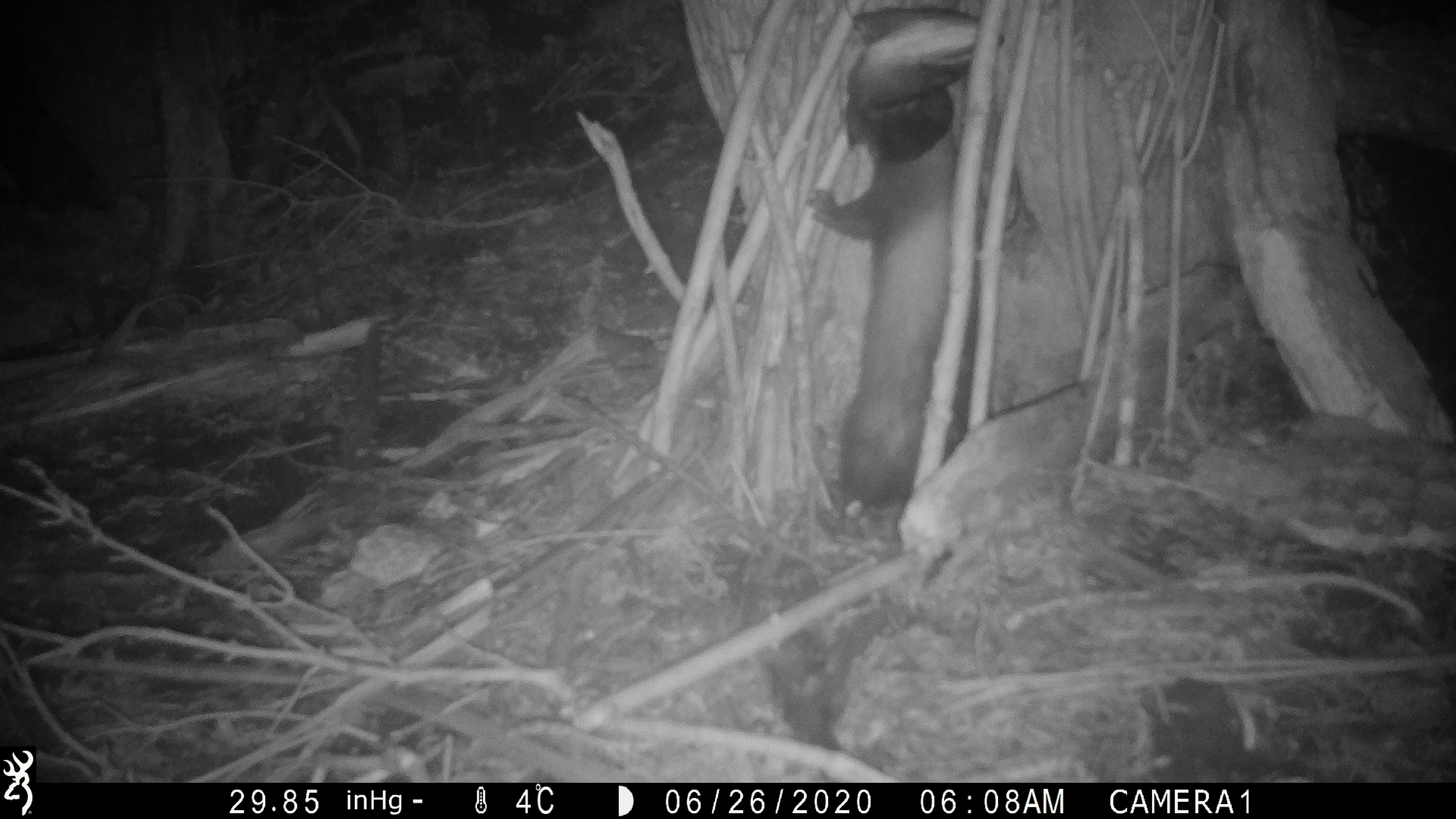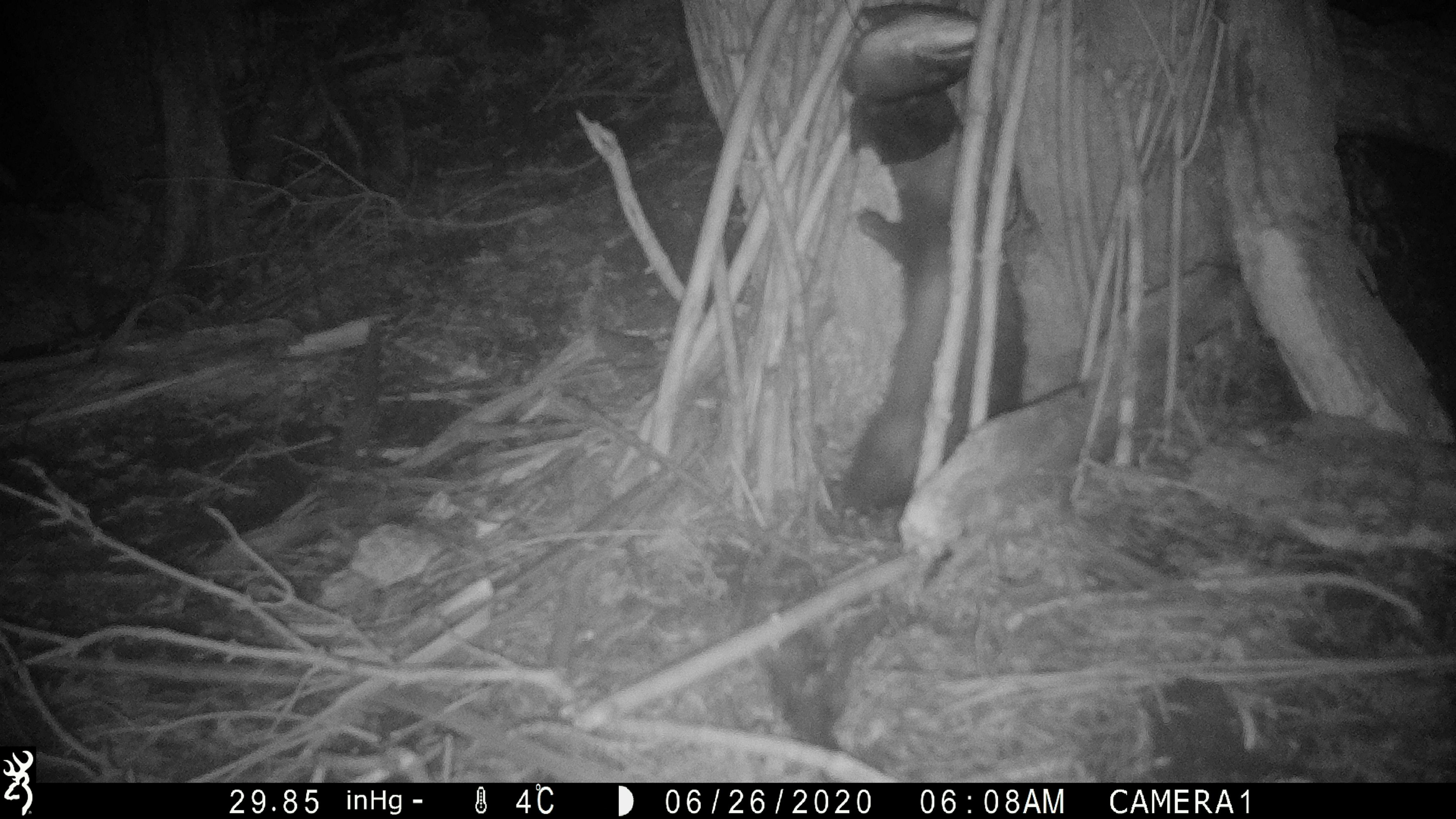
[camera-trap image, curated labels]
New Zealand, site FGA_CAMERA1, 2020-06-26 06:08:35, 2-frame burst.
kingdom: Animalia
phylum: Chordata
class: Mammalia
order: Carnivora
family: Mustelidae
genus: Mustela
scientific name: Mustela furo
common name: ferret